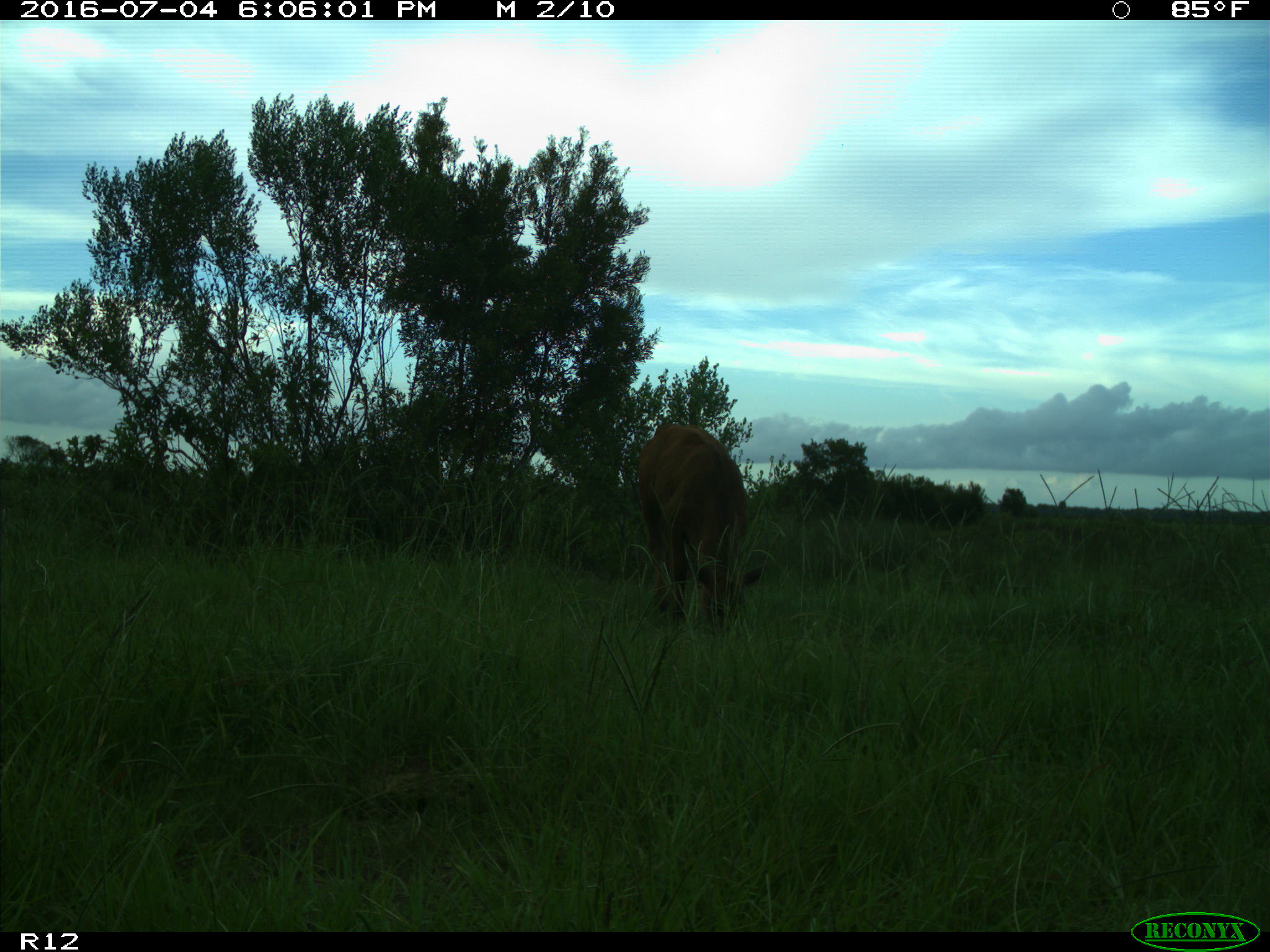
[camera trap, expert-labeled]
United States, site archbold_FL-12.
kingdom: Animalia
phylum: Chordata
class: Mammalia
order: Artiodactyla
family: Bovidae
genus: Bos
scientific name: Bos taurus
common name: domestic cow